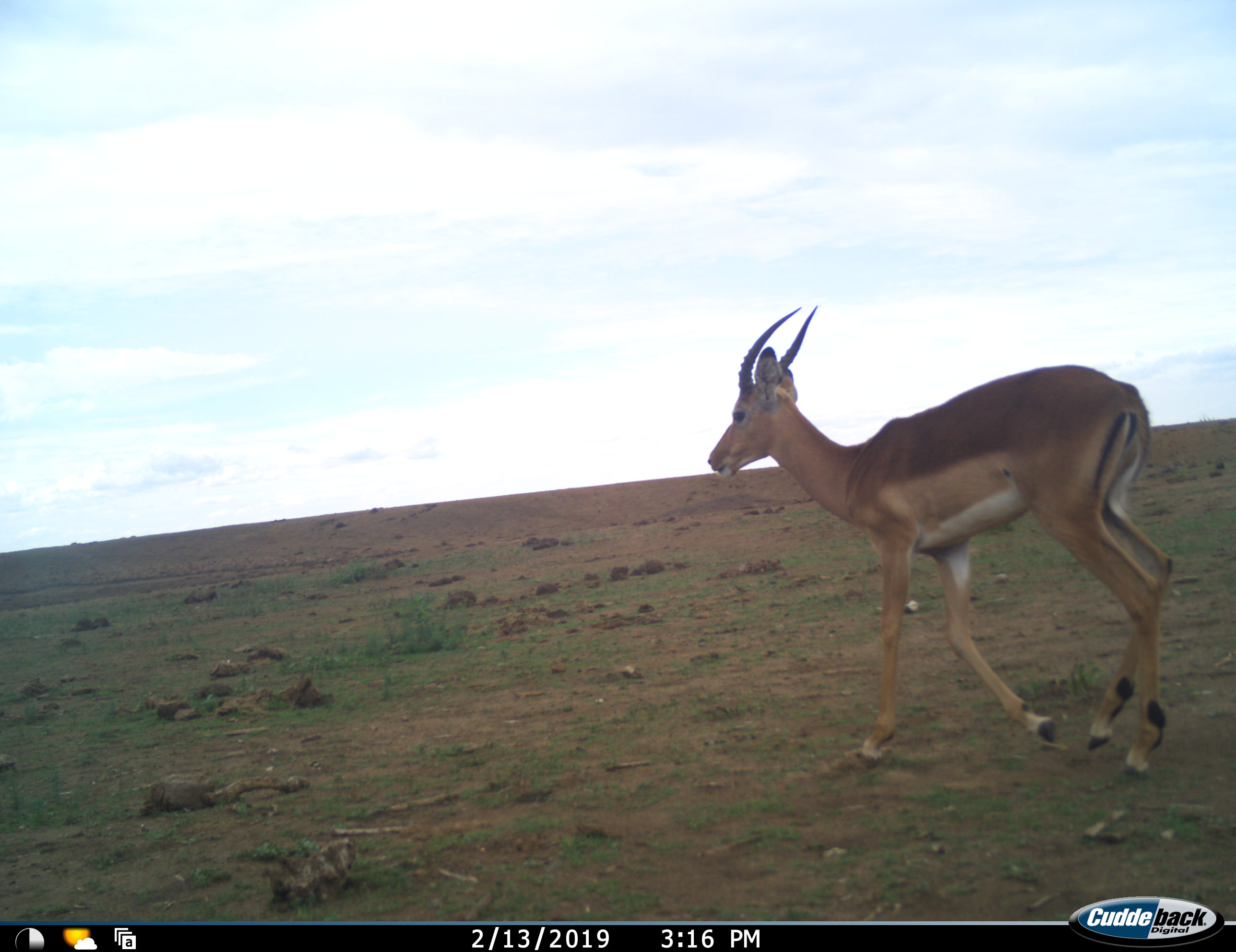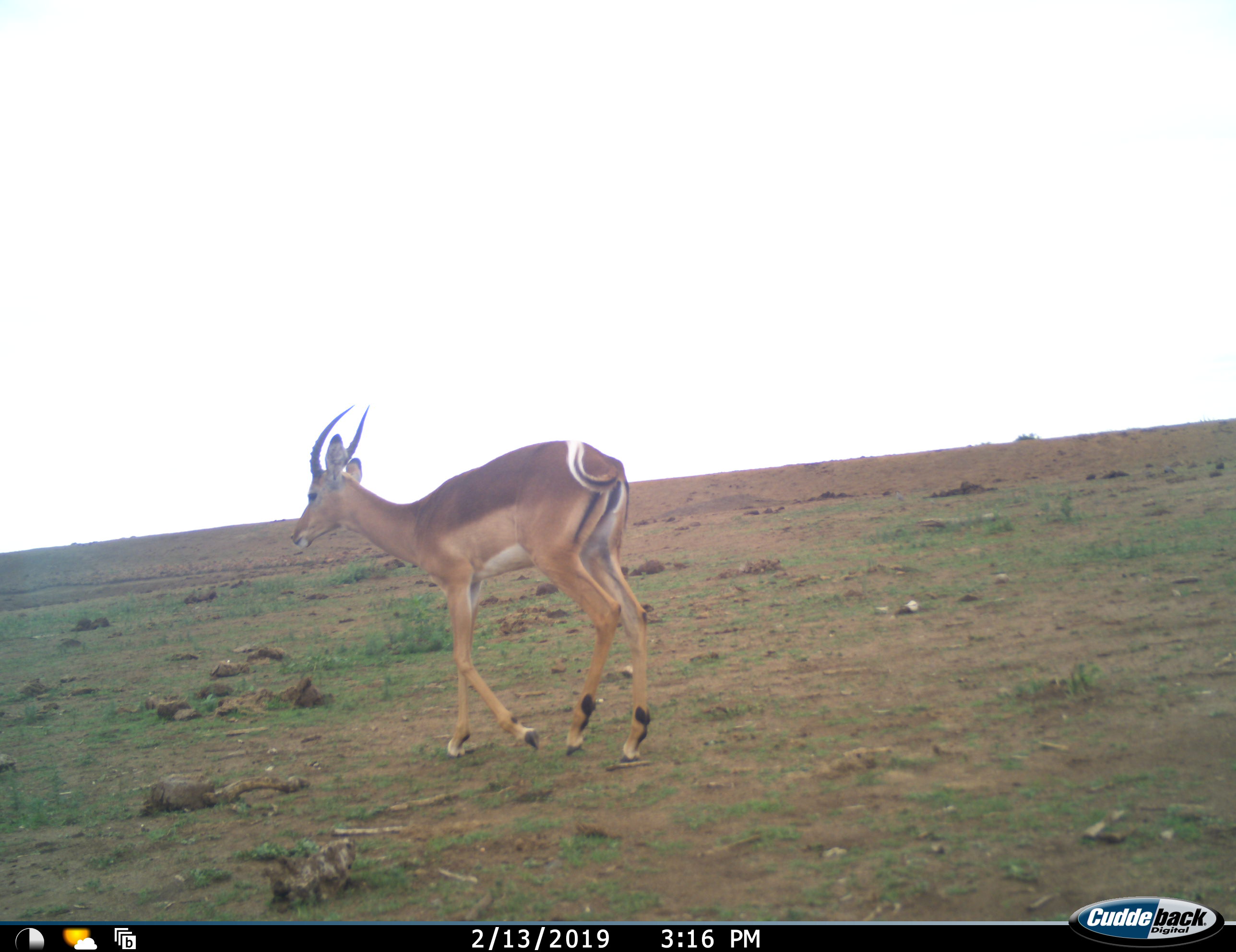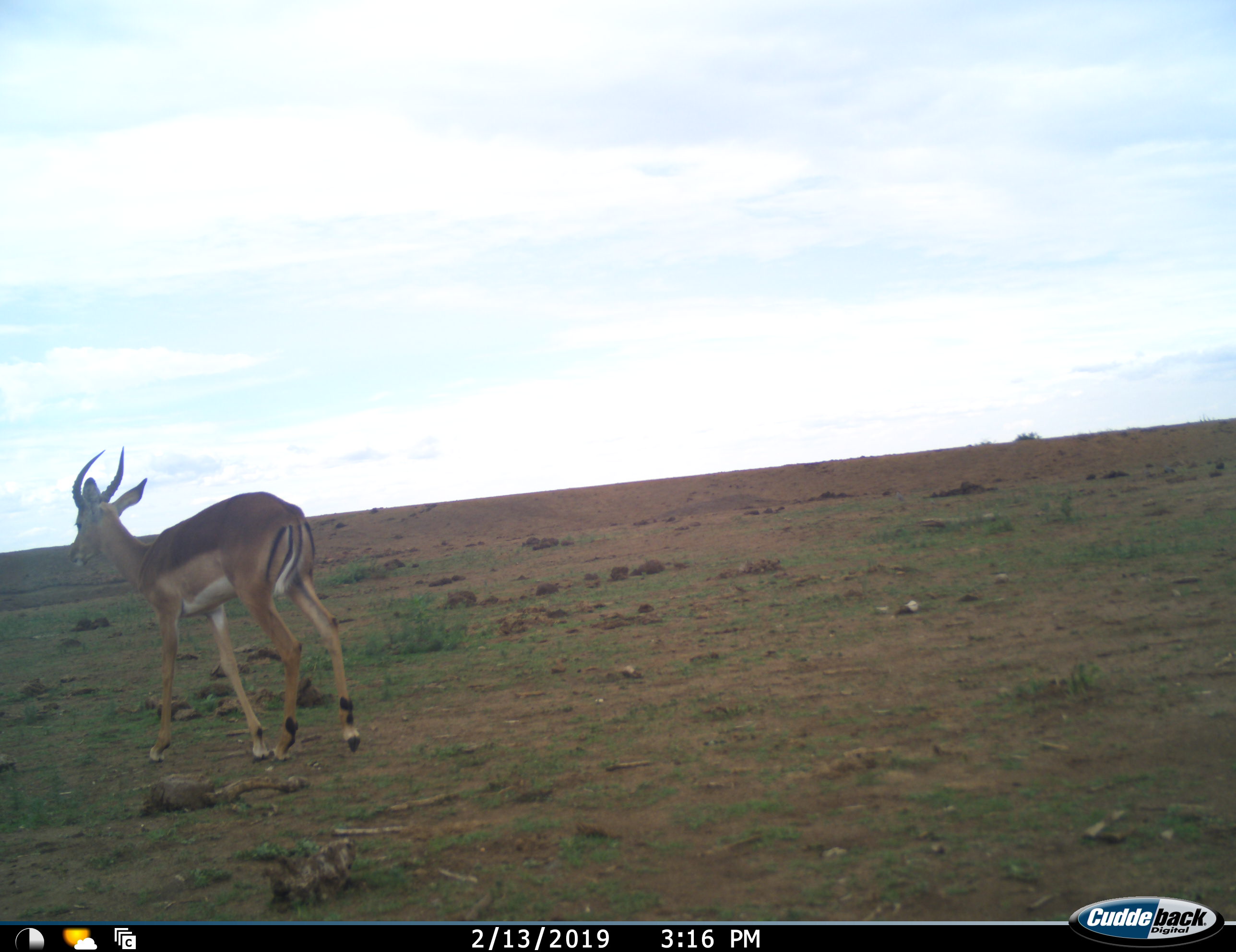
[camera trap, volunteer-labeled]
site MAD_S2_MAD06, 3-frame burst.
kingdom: Animalia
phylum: Chordata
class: Mammalia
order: Artiodactyla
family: Bovidae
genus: Aepyceros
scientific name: Aepyceros melampus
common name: impala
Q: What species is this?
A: Impala (Aepyceros melampus).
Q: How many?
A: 1.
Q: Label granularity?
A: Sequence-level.